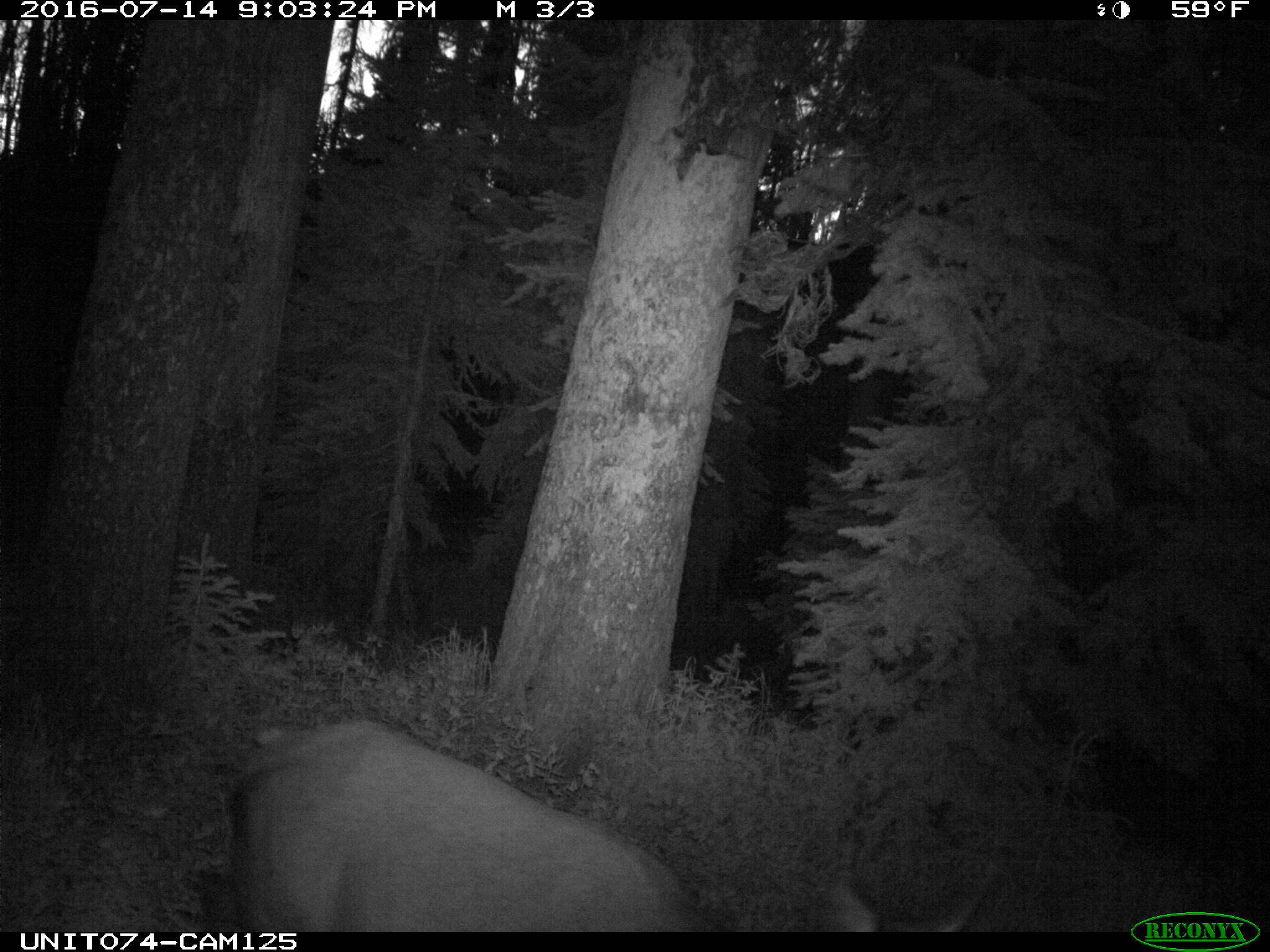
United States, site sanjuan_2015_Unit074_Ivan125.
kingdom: Animalia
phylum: Chordata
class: Mammalia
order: Artiodactyla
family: Cervidae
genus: Cervus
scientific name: Cervus elaphus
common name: red deer